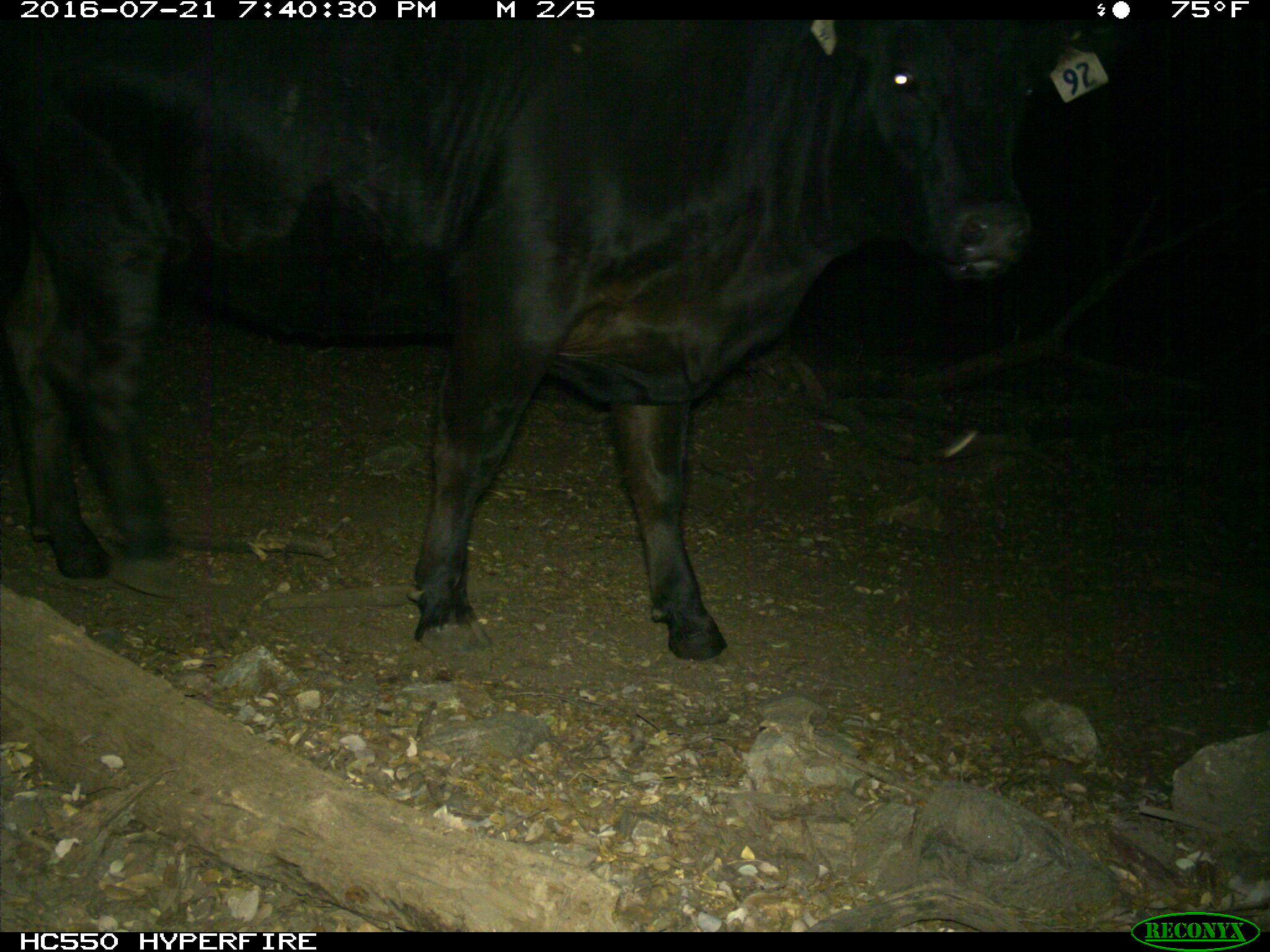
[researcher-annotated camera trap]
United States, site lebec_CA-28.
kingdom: Animalia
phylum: Chordata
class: Mammalia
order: Artiodactyla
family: Bovidae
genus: Bos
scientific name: Bos taurus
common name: domestic cow